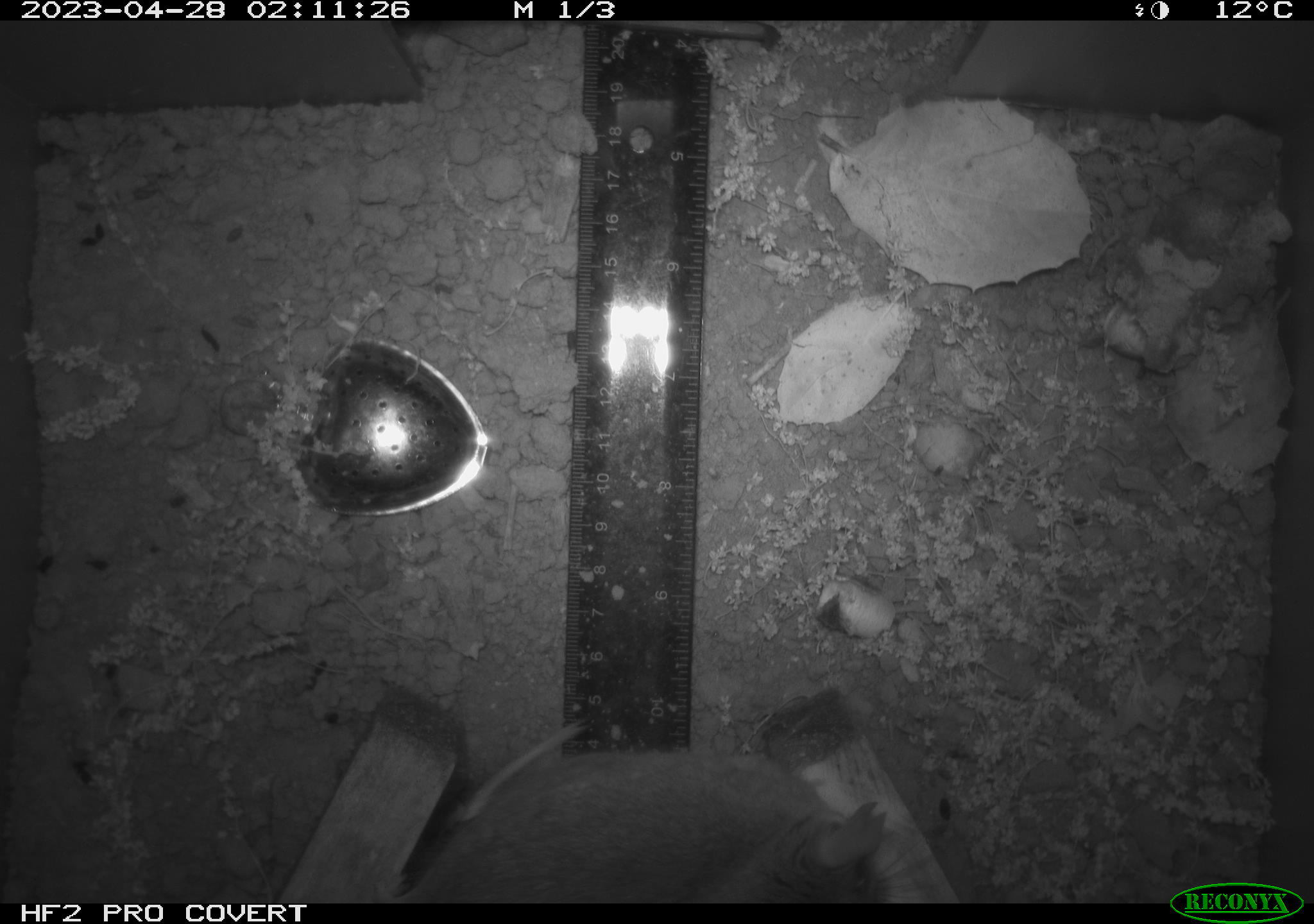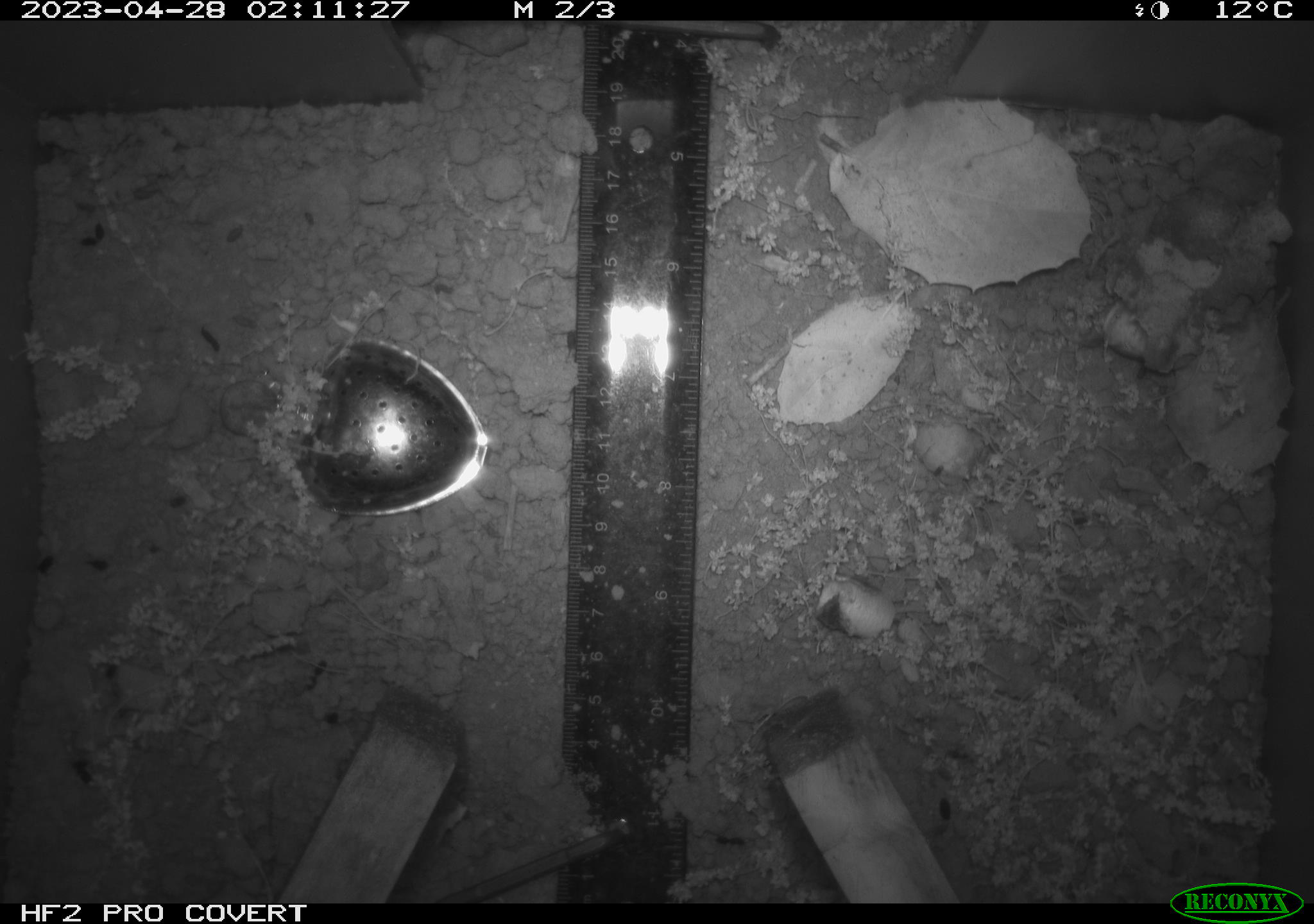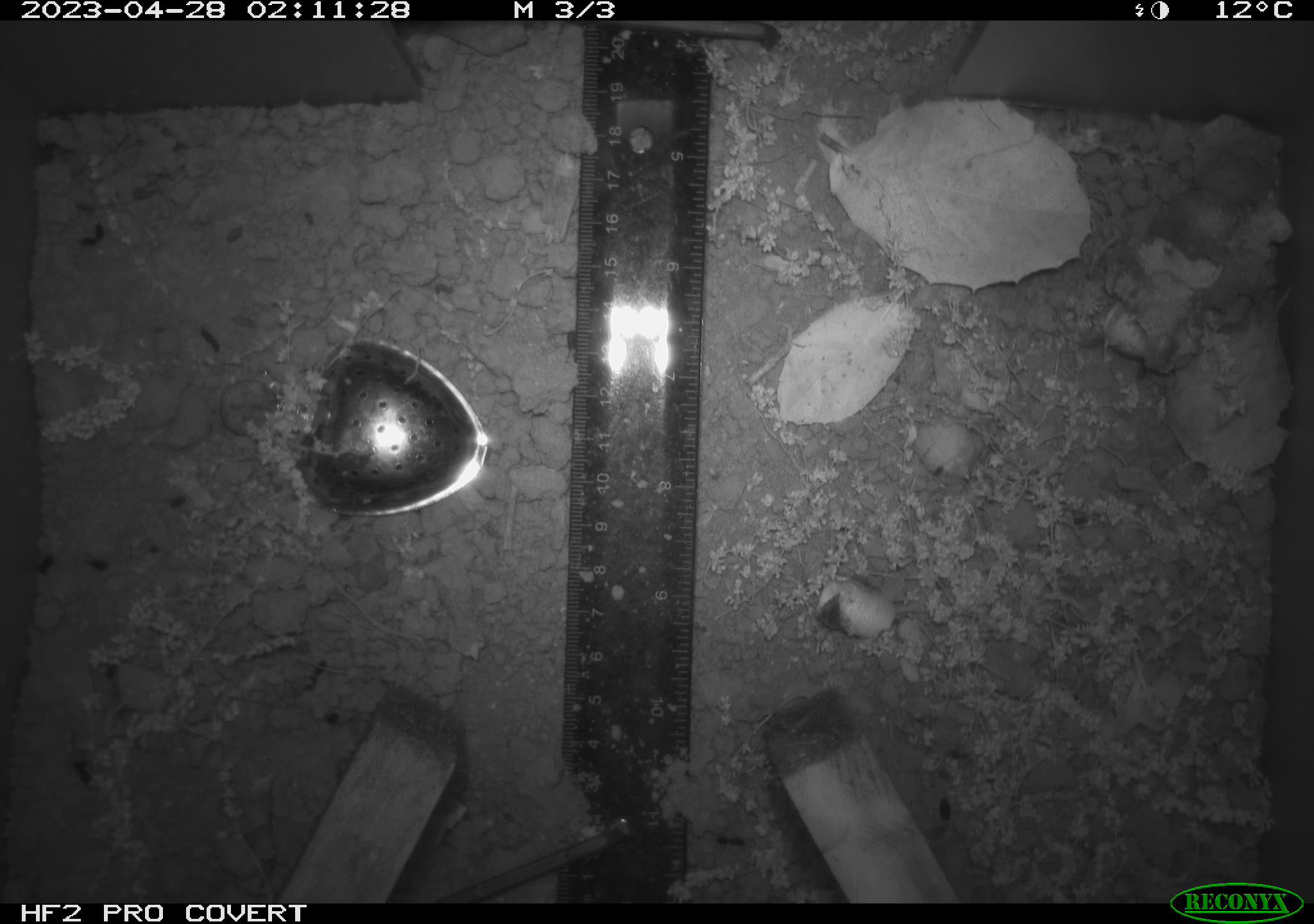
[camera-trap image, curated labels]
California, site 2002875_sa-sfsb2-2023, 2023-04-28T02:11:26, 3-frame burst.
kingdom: Animalia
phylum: Chordata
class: Mammalia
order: Rodentia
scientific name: Rodentia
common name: mouse species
Mouse species (Rodentia).